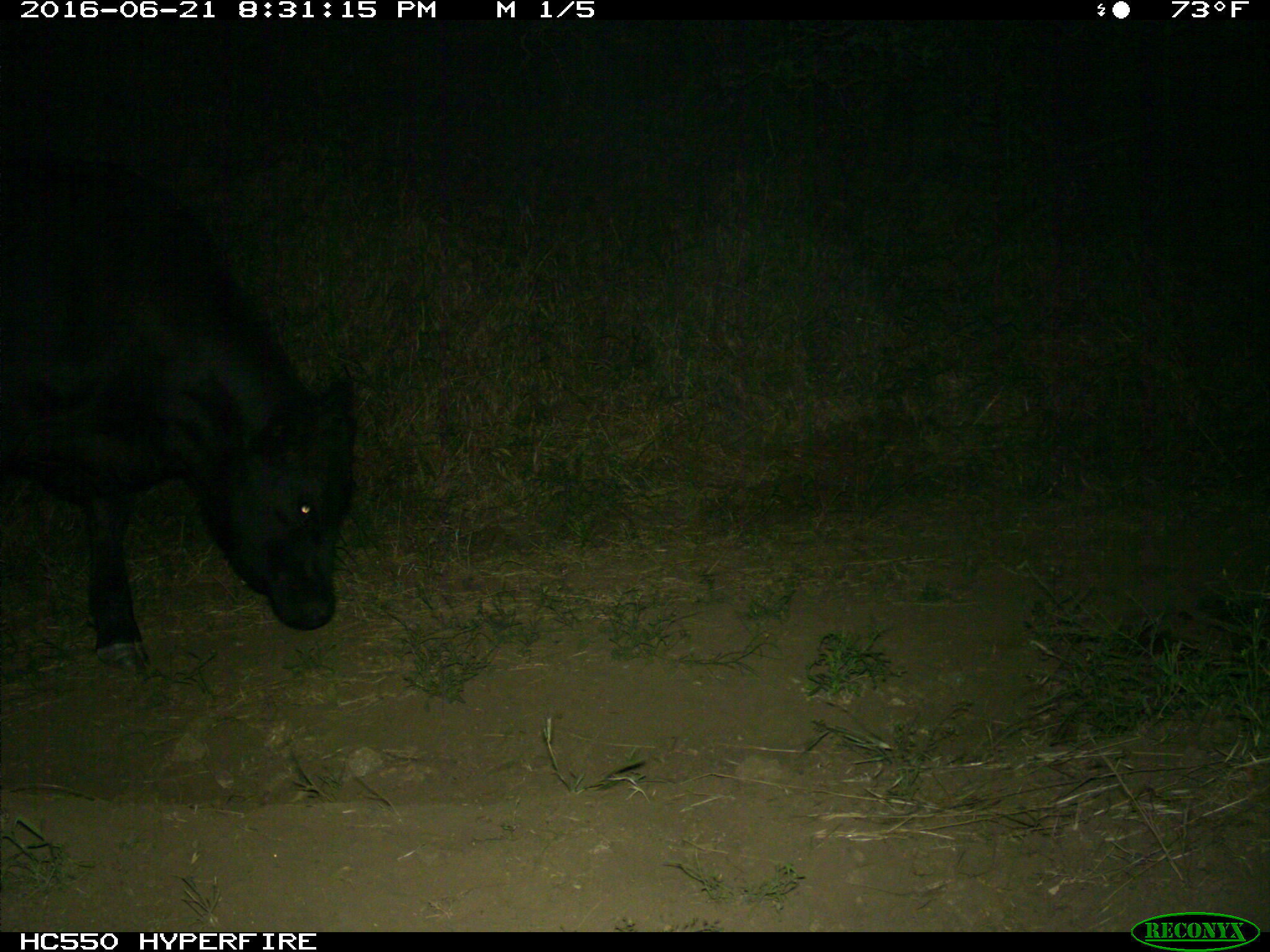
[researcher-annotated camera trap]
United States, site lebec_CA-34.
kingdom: Animalia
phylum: Chordata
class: Mammalia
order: Artiodactyla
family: Bovidae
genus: Bos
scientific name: Bos taurus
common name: domestic cow